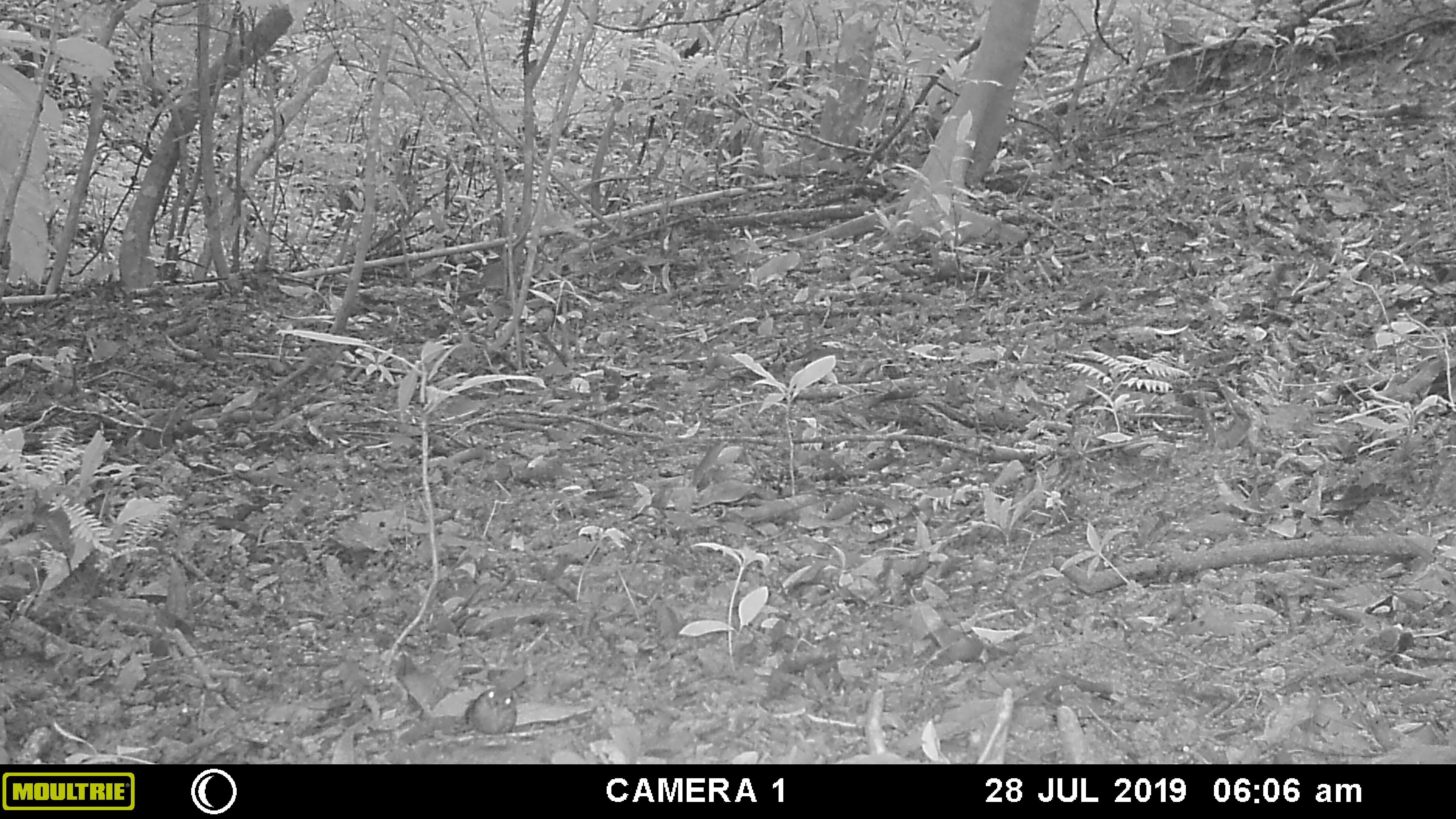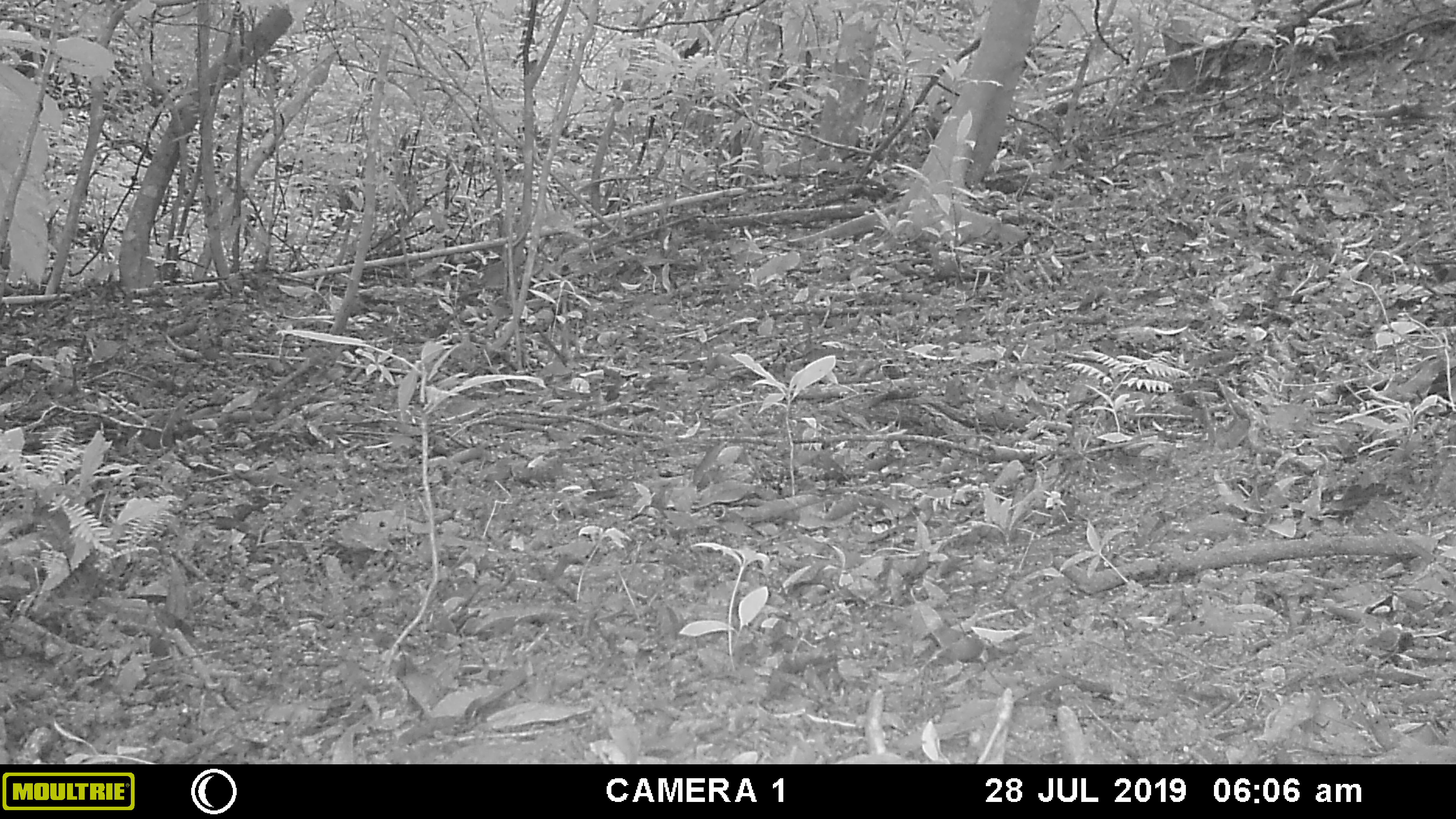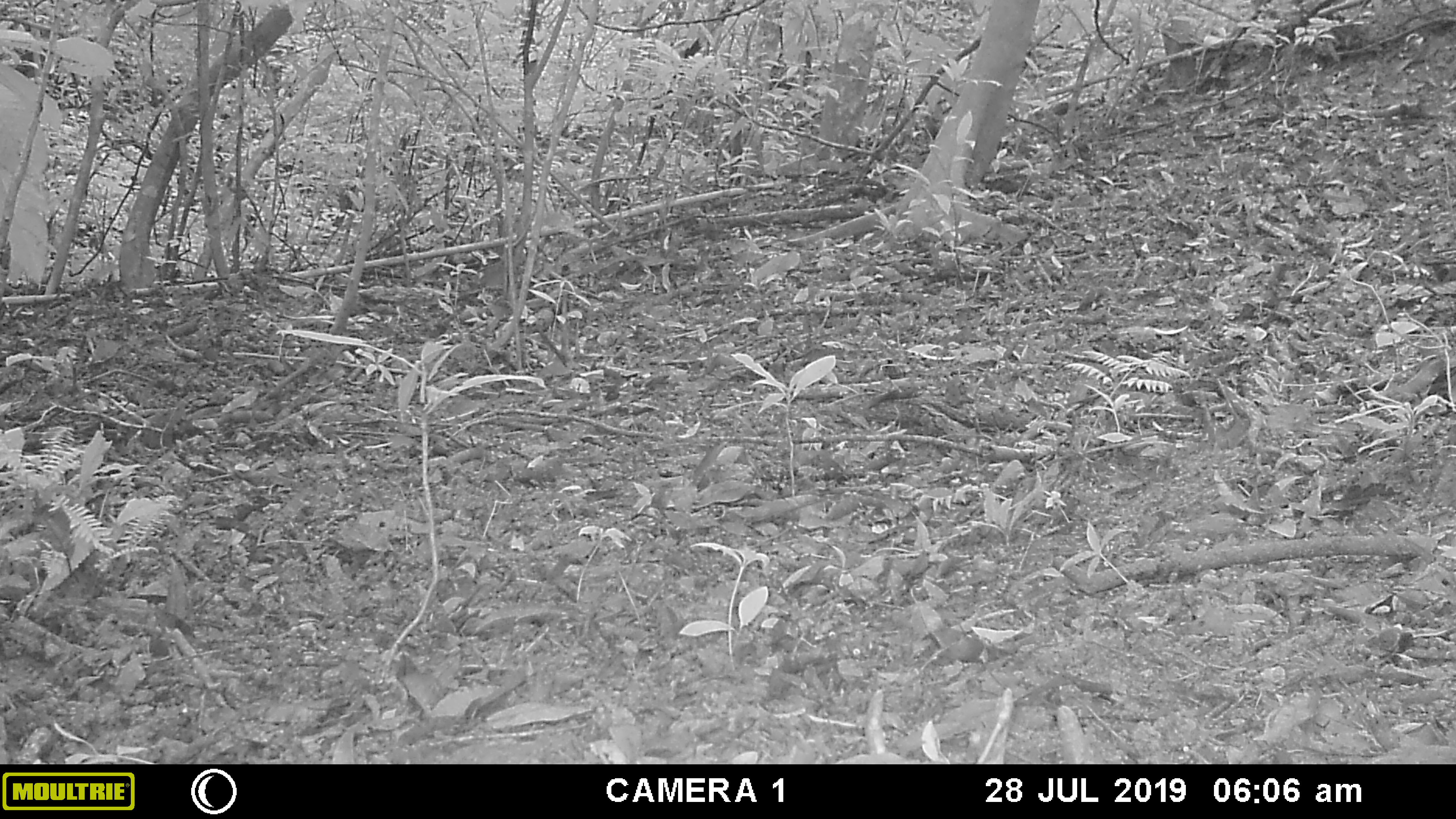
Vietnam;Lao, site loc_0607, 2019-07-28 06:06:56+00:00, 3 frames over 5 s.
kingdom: Animalia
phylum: Chordata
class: Aves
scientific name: Aves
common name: bird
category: unidentified bird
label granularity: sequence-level